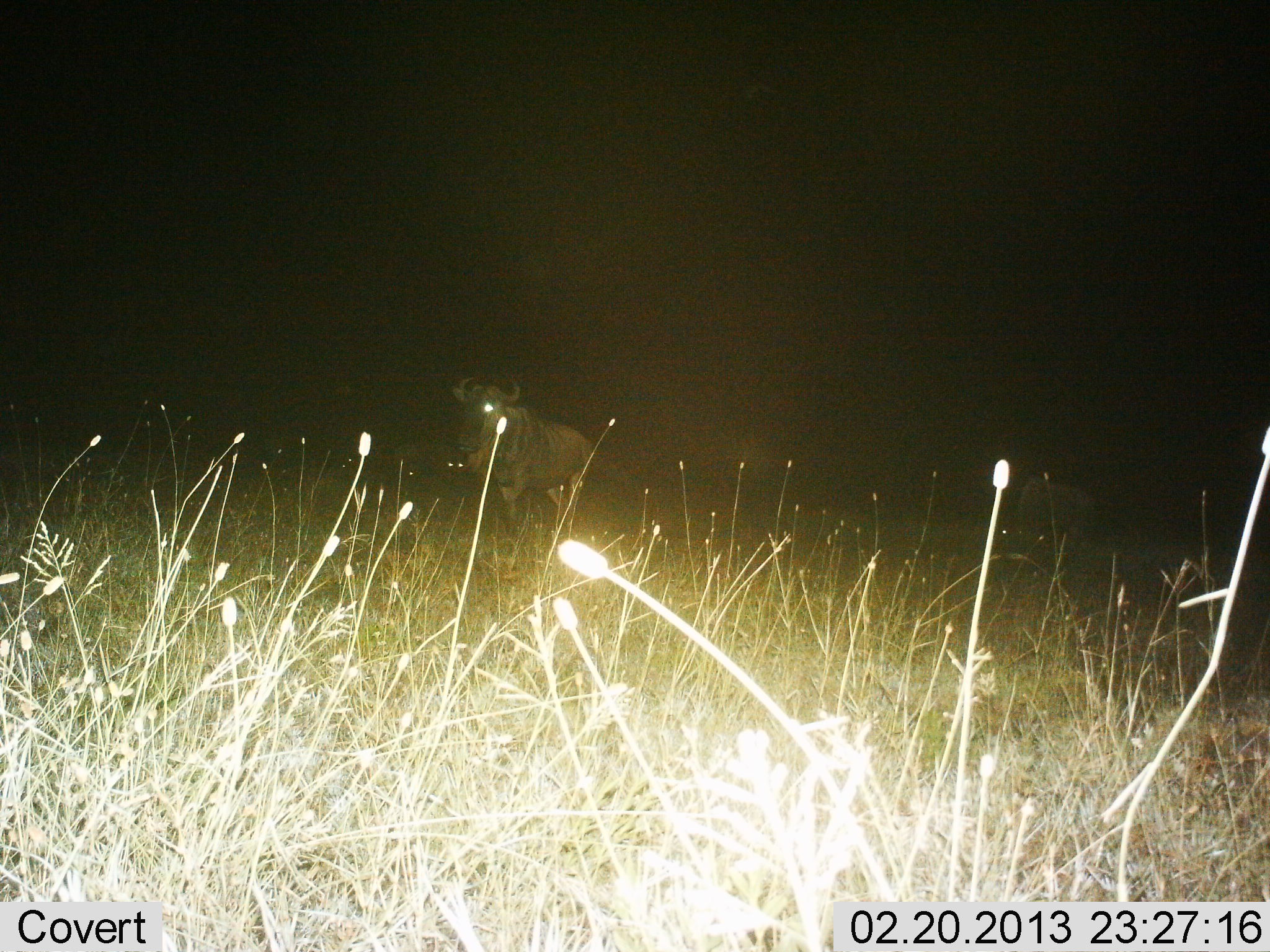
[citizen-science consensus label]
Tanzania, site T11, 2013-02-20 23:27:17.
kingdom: Animalia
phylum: Chordata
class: Mammalia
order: Artiodactyla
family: Bovidae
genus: Connochaetes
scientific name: Connochaetes taurinus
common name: blue wildebeest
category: wildebeest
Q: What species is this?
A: Wildebeest (blue wildebeest) (Connochaetes taurinus).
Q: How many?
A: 1.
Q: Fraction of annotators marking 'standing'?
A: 75%.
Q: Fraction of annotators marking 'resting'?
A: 4%.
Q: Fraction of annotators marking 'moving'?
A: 21%.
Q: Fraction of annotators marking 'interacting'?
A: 0%.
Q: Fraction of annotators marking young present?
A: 0%.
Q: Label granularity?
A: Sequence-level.